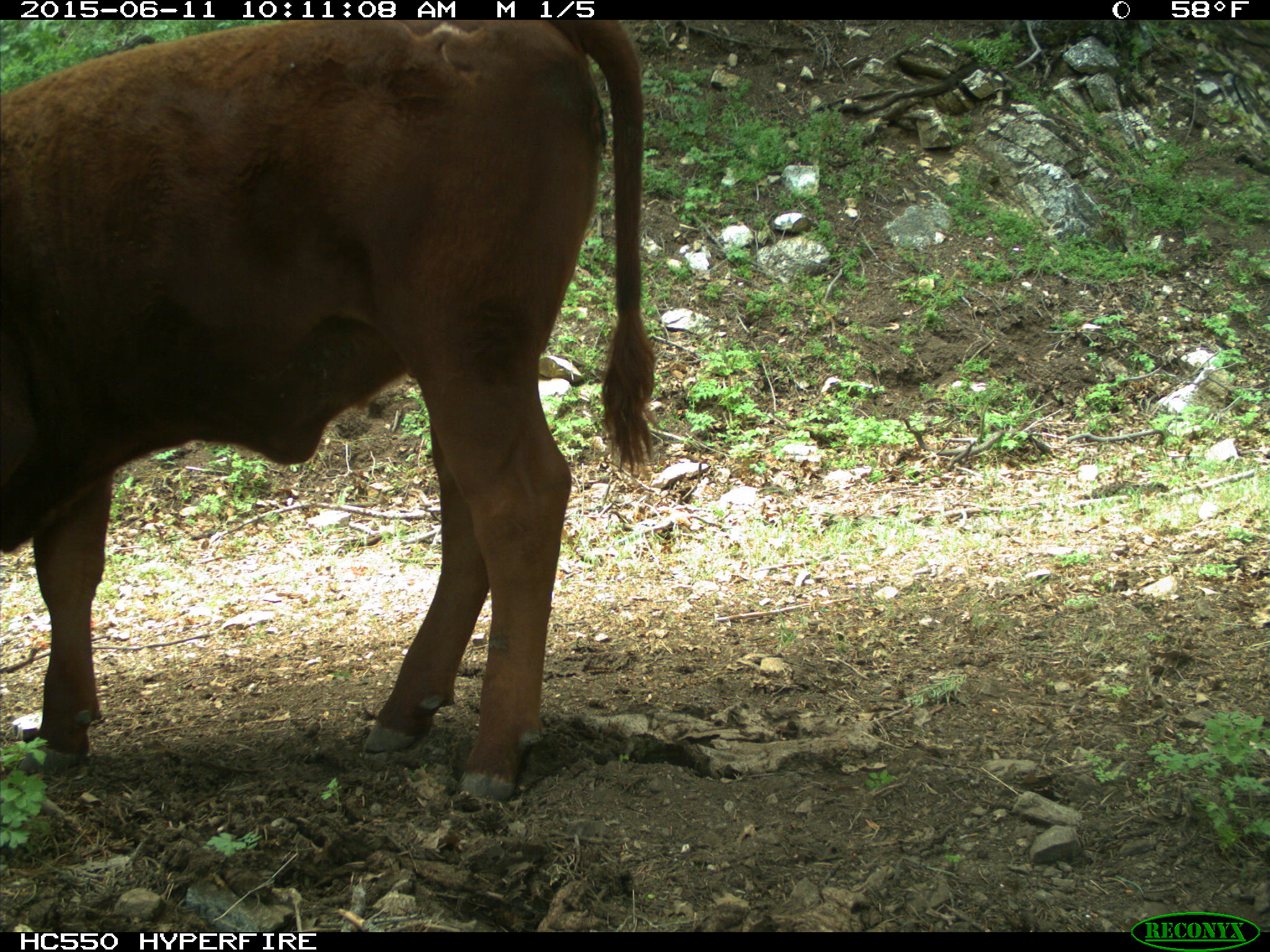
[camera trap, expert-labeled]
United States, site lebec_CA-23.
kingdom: Animalia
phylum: Chordata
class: Mammalia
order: Artiodactyla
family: Bovidae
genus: Bos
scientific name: Bos taurus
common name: domestic cow